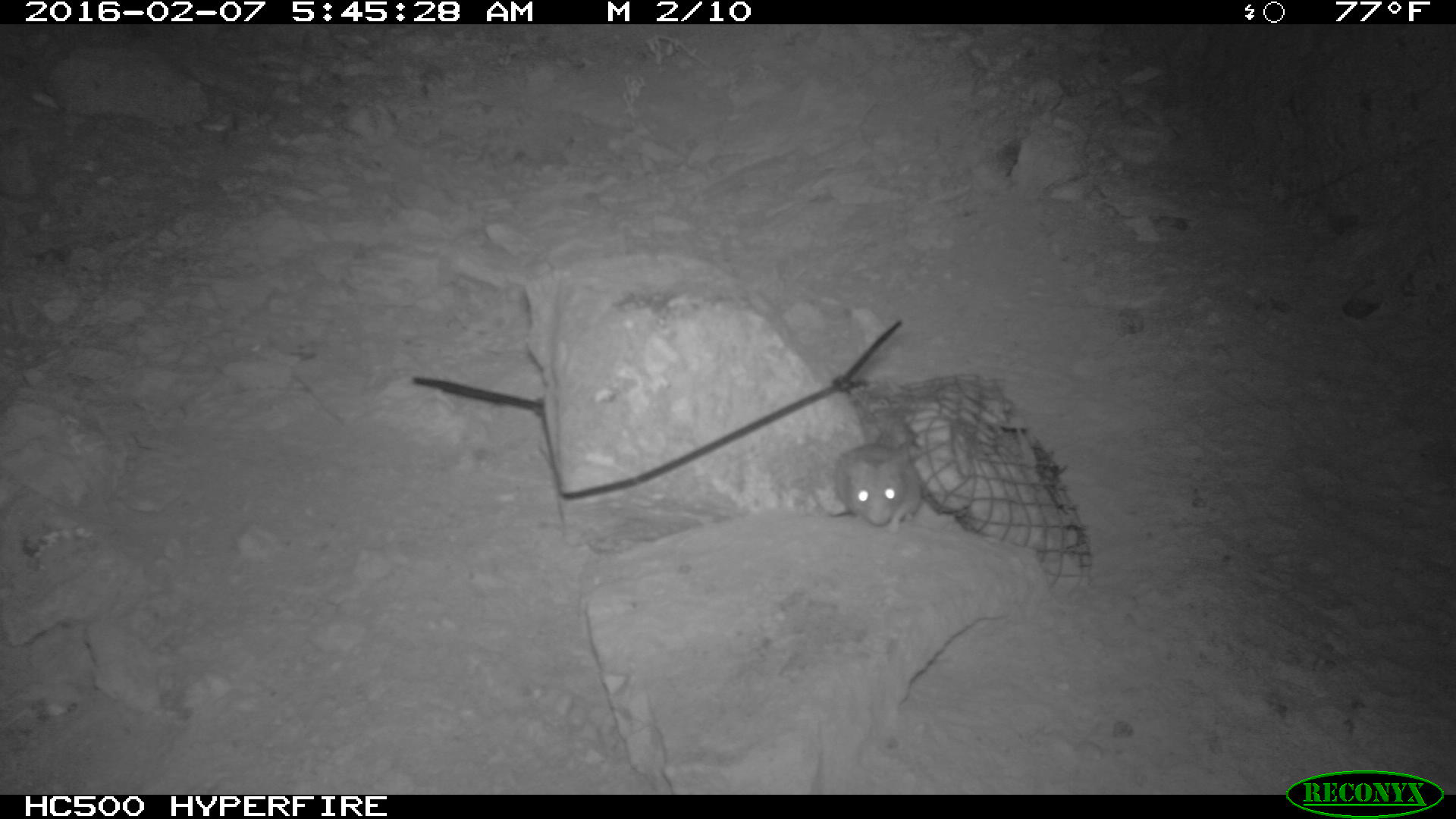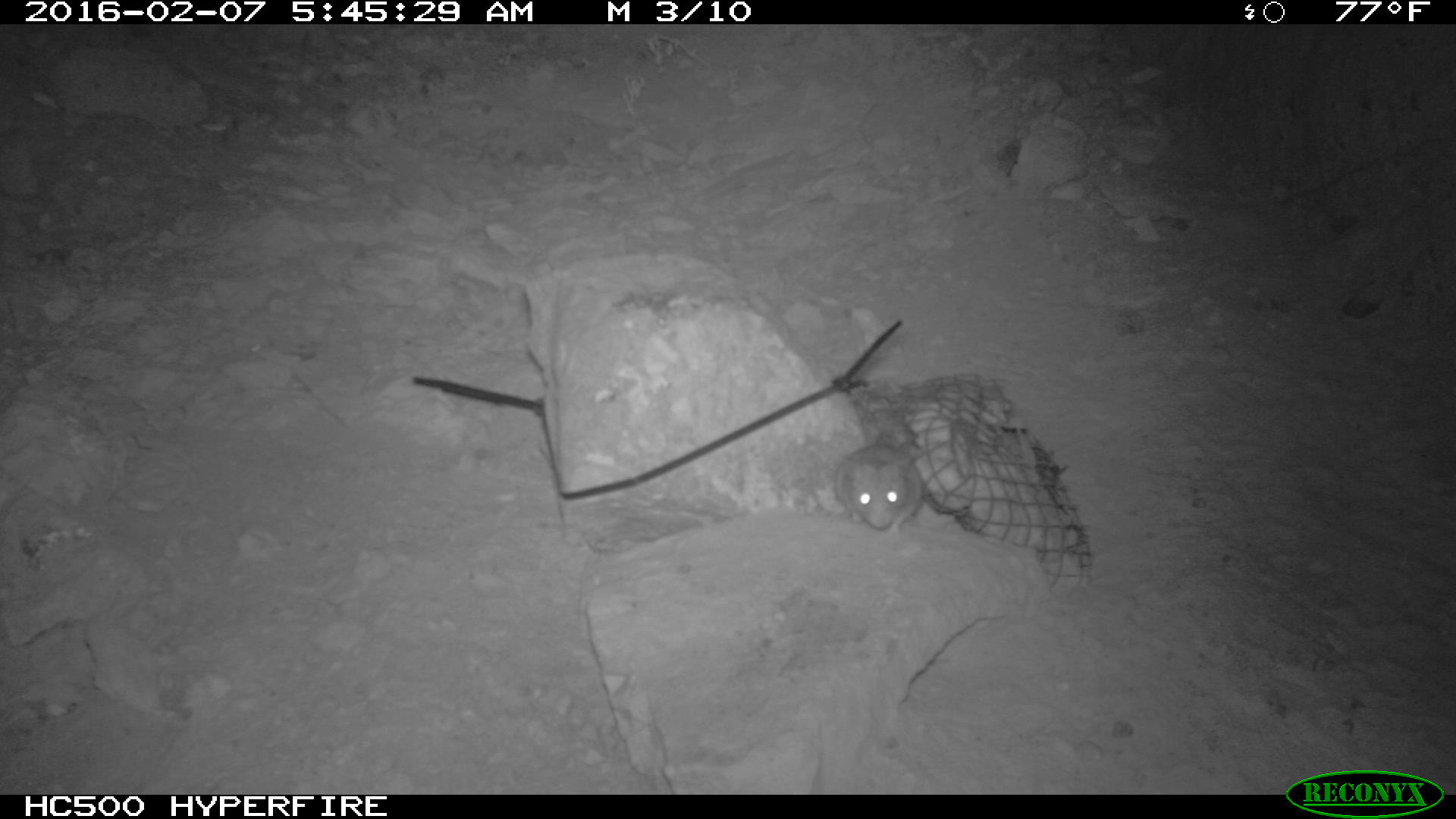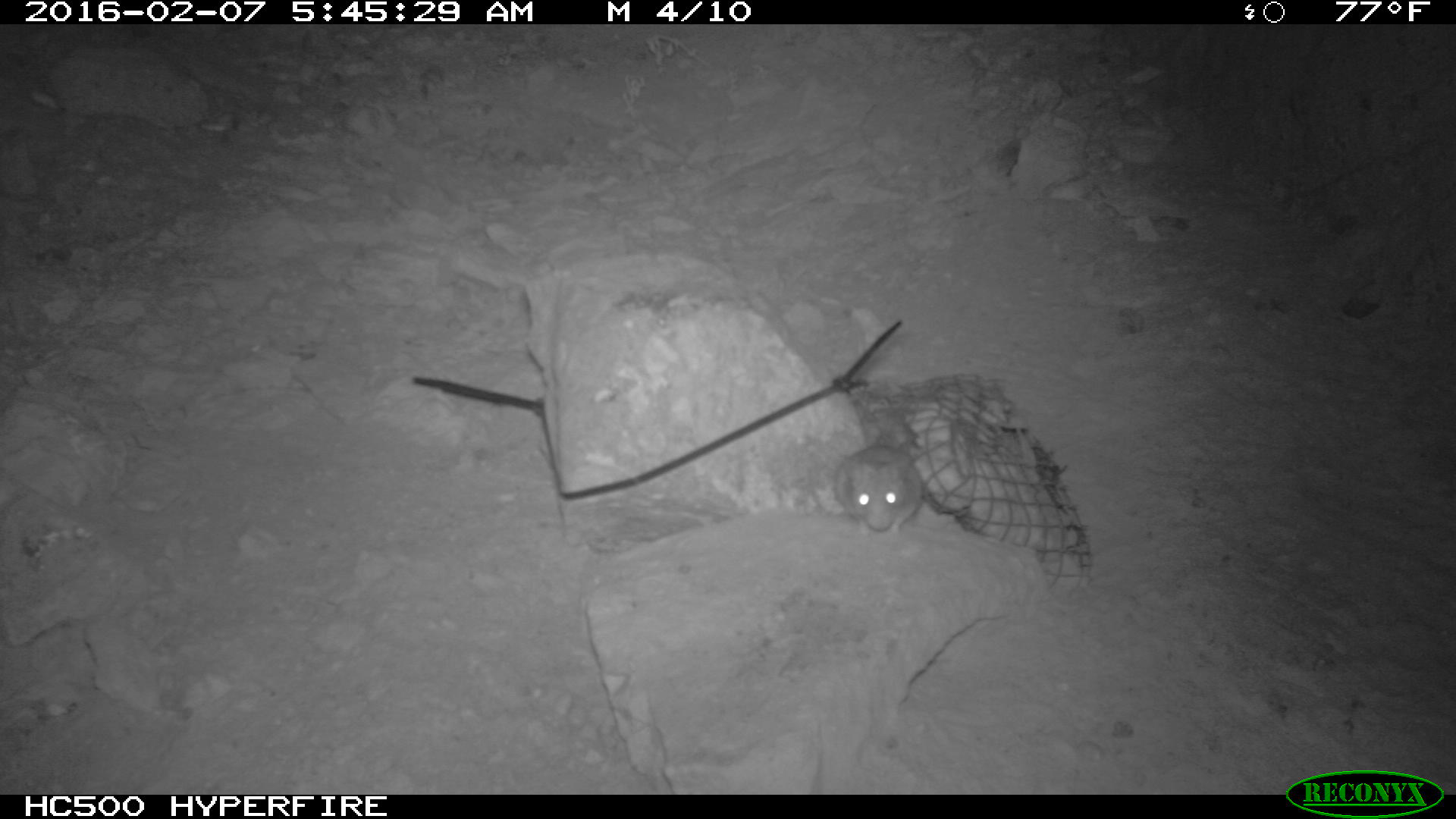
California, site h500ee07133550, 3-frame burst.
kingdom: Animalia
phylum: Chordata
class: Mammalia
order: Rodentia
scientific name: Rodentia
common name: rodent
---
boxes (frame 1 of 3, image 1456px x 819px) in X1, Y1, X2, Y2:
rodent: 834, 442, 921, 531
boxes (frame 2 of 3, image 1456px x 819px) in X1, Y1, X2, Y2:
rodent: 834, 447, 922, 538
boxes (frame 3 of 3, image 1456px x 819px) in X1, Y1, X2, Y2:
rodent: 833, 442, 923, 532